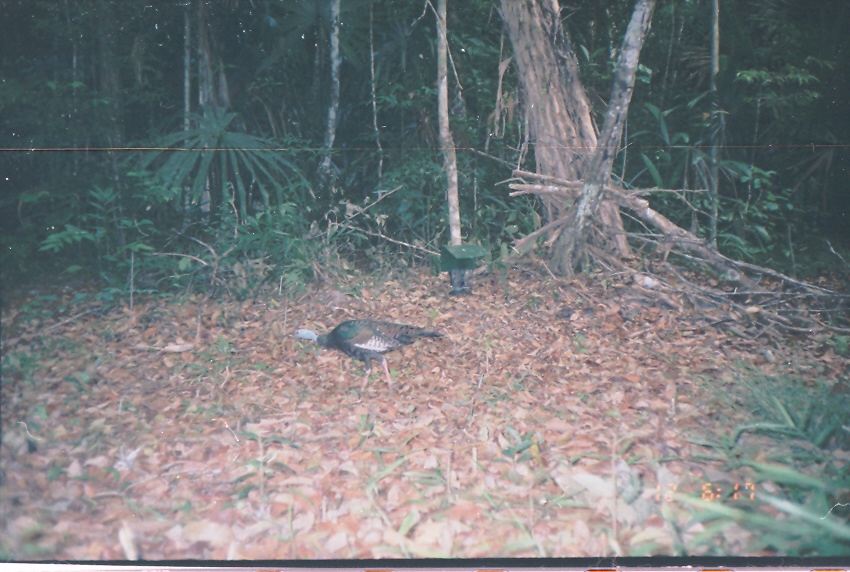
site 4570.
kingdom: Animalia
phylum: Chordata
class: Aves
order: Galliformes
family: Phasianidae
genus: Meleagris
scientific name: Meleagris ocellata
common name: ocellated turkey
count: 1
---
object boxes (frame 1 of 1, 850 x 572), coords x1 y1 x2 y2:
meleagris ocellata: 286 318 443 394